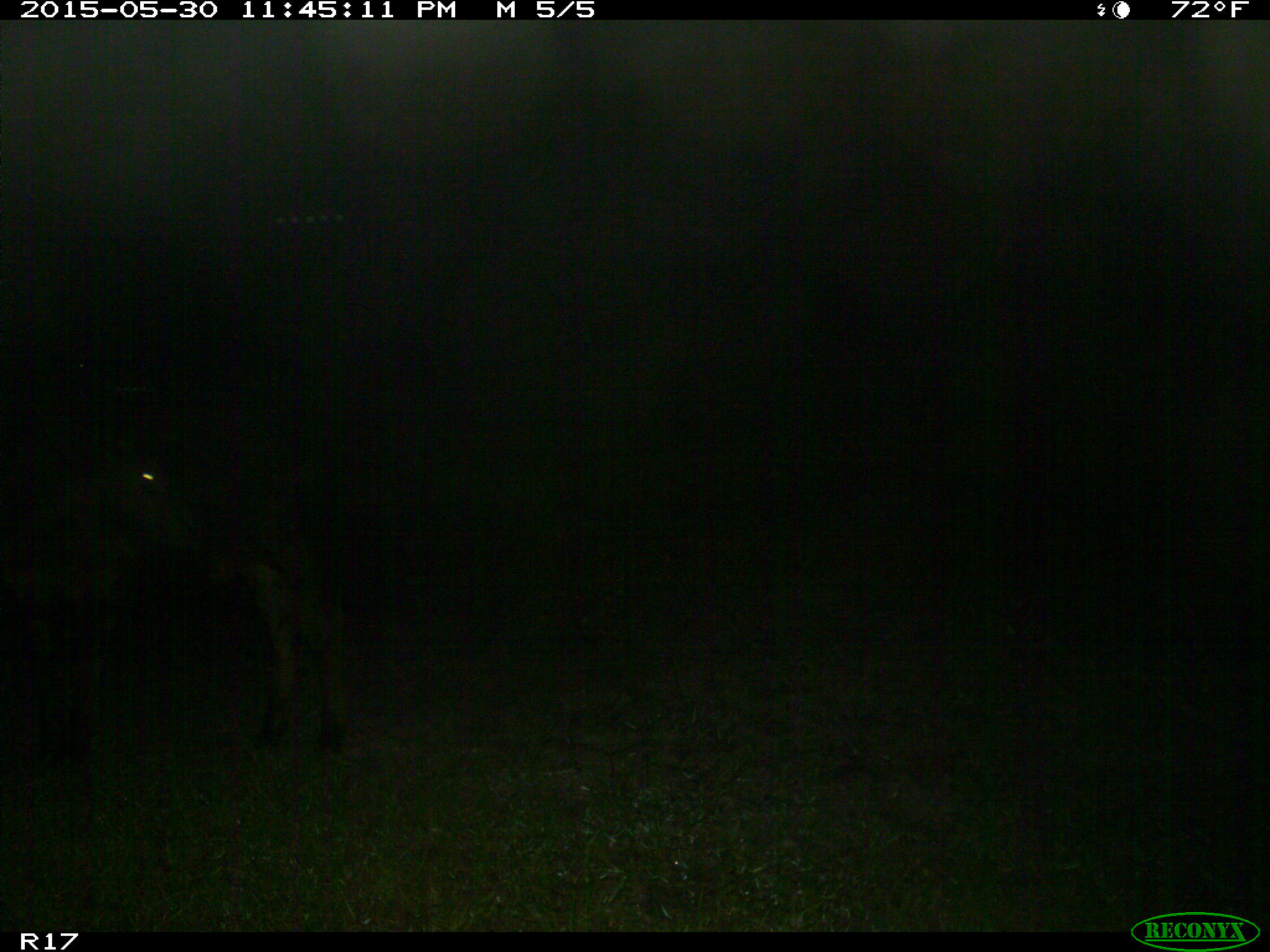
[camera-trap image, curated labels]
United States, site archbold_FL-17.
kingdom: Animalia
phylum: Chordata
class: Mammalia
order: Artiodactyla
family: Bovidae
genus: Bos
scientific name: Bos taurus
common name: domestic cow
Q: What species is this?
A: Bos taurus (domestic cow).